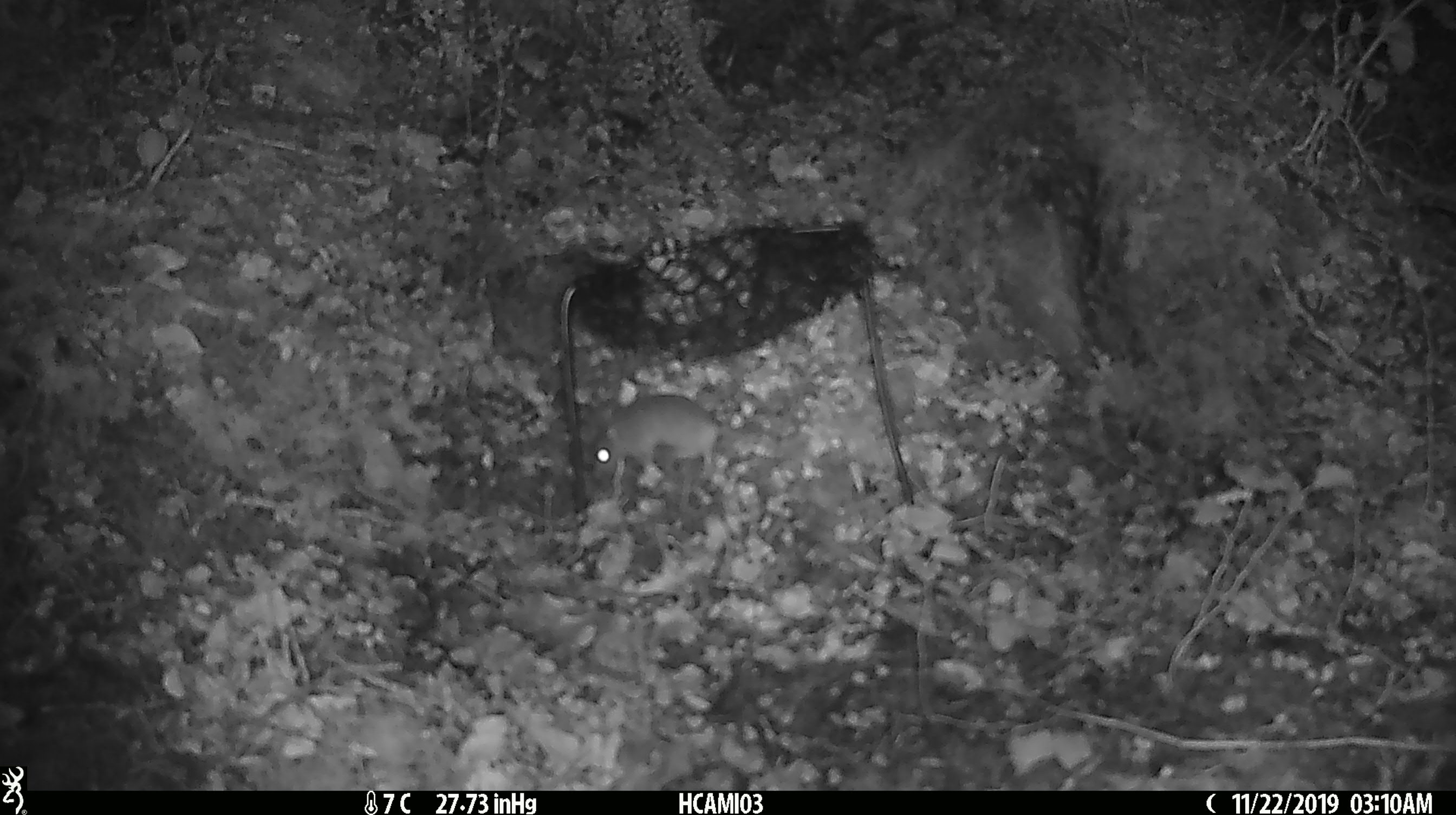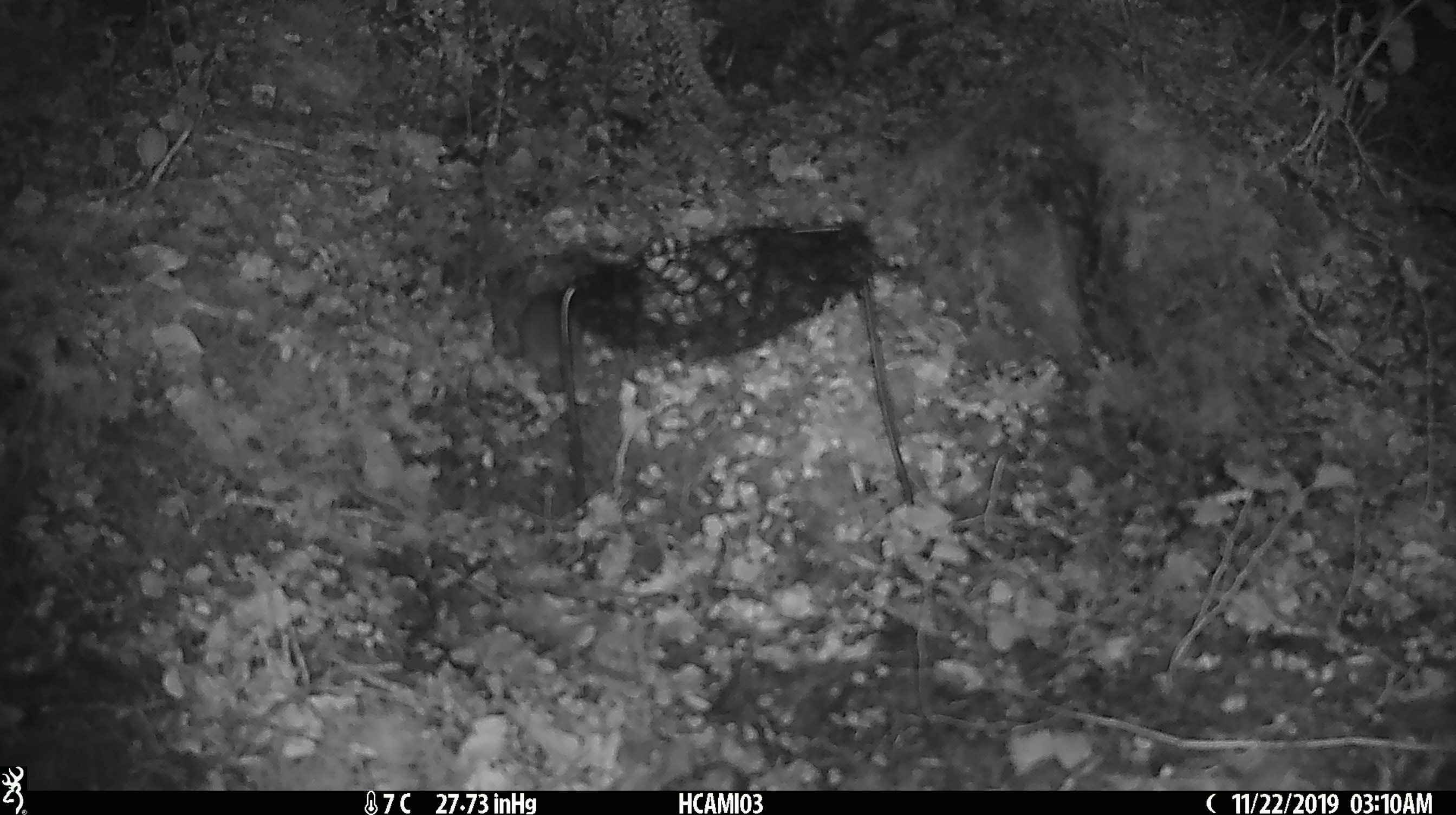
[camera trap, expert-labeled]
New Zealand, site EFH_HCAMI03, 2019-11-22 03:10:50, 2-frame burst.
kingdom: Animalia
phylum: Chordata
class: Mammalia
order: Rodentia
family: Muridae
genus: Mus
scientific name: Mus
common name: mouse